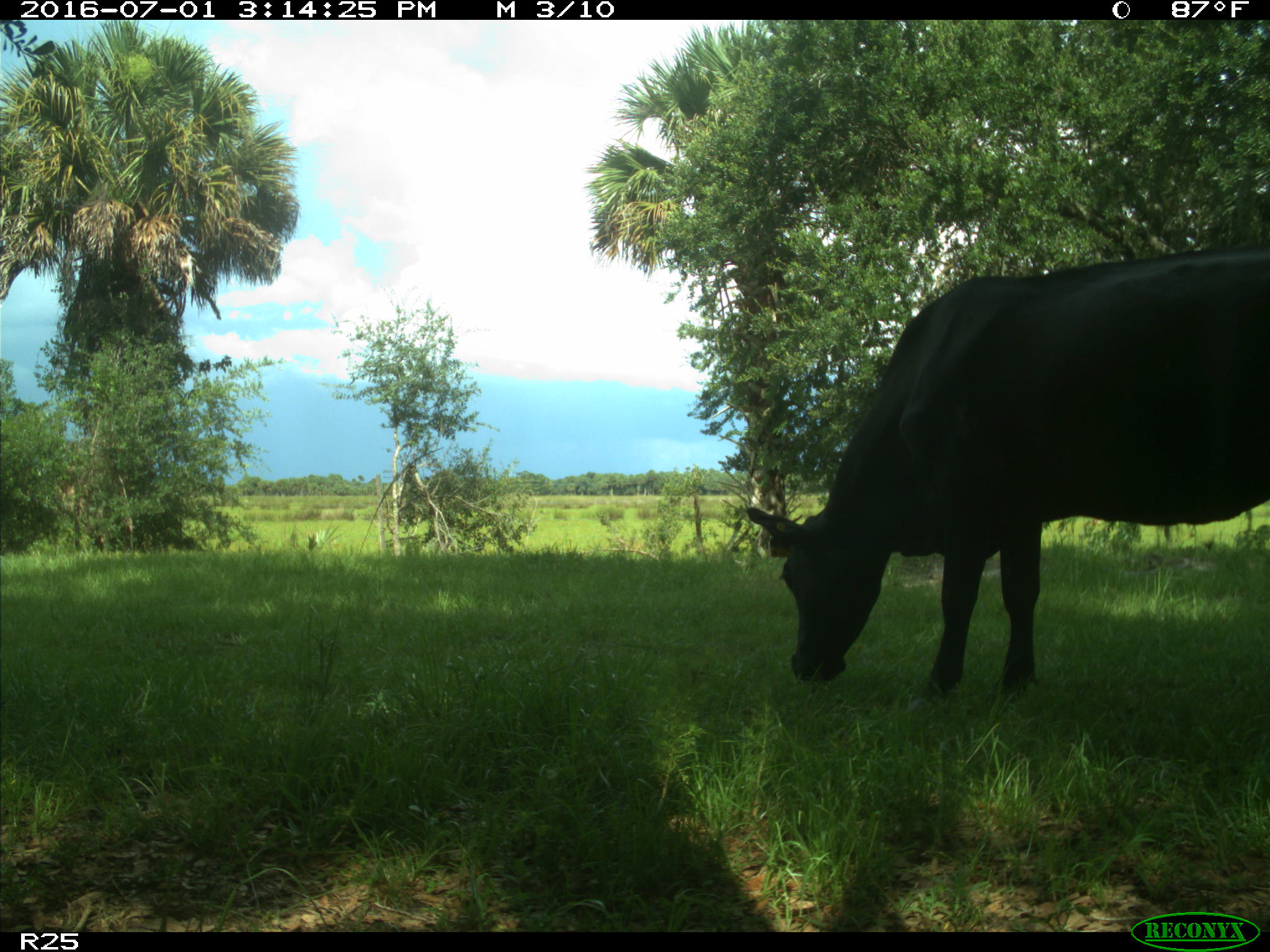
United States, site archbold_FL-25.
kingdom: Animalia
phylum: Chordata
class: Mammalia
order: Artiodactyla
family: Bovidae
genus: Bos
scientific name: Bos taurus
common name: domestic cow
Bos taurus (domestic cow).